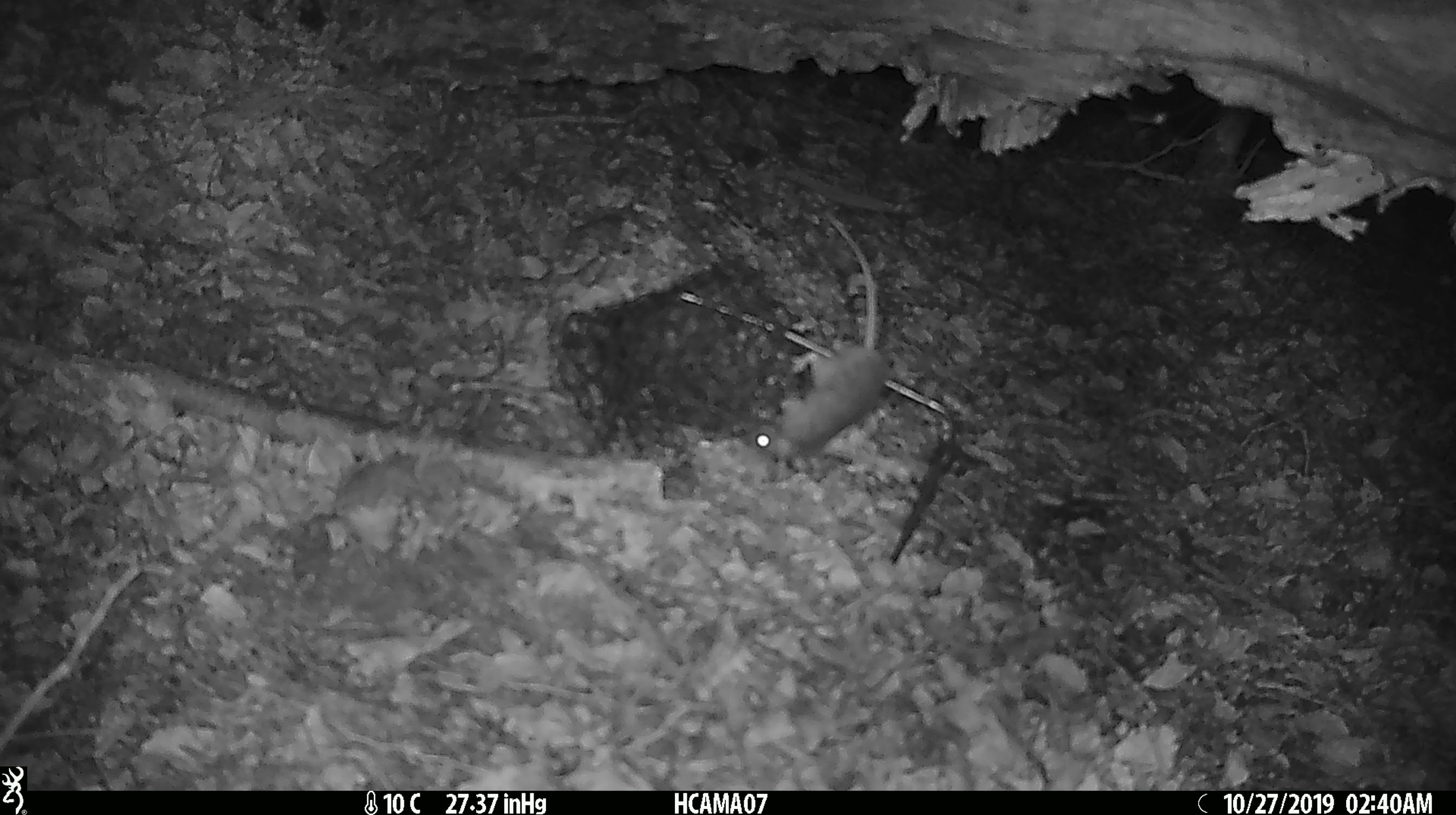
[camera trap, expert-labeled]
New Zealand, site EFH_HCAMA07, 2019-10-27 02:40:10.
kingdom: Animalia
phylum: Chordata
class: Mammalia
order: Rodentia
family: Muridae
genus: Mus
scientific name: Mus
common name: mouse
Mouse (Mus).